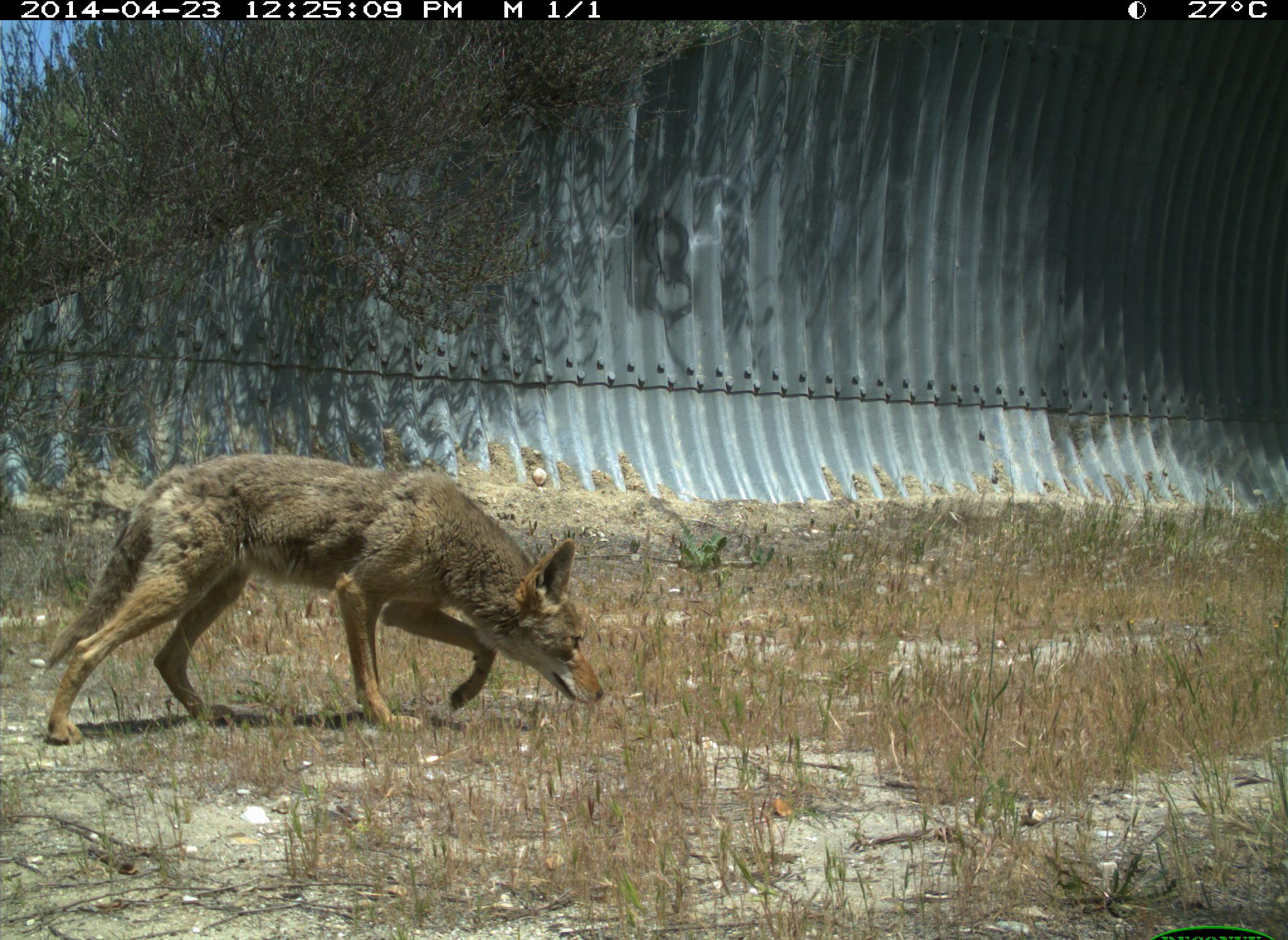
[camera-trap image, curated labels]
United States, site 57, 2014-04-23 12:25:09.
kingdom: Animalia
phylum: Chordata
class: Mammalia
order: Carnivora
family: Canidae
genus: Canis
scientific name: Canis latrans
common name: coyote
Coyote (Canis latrans).